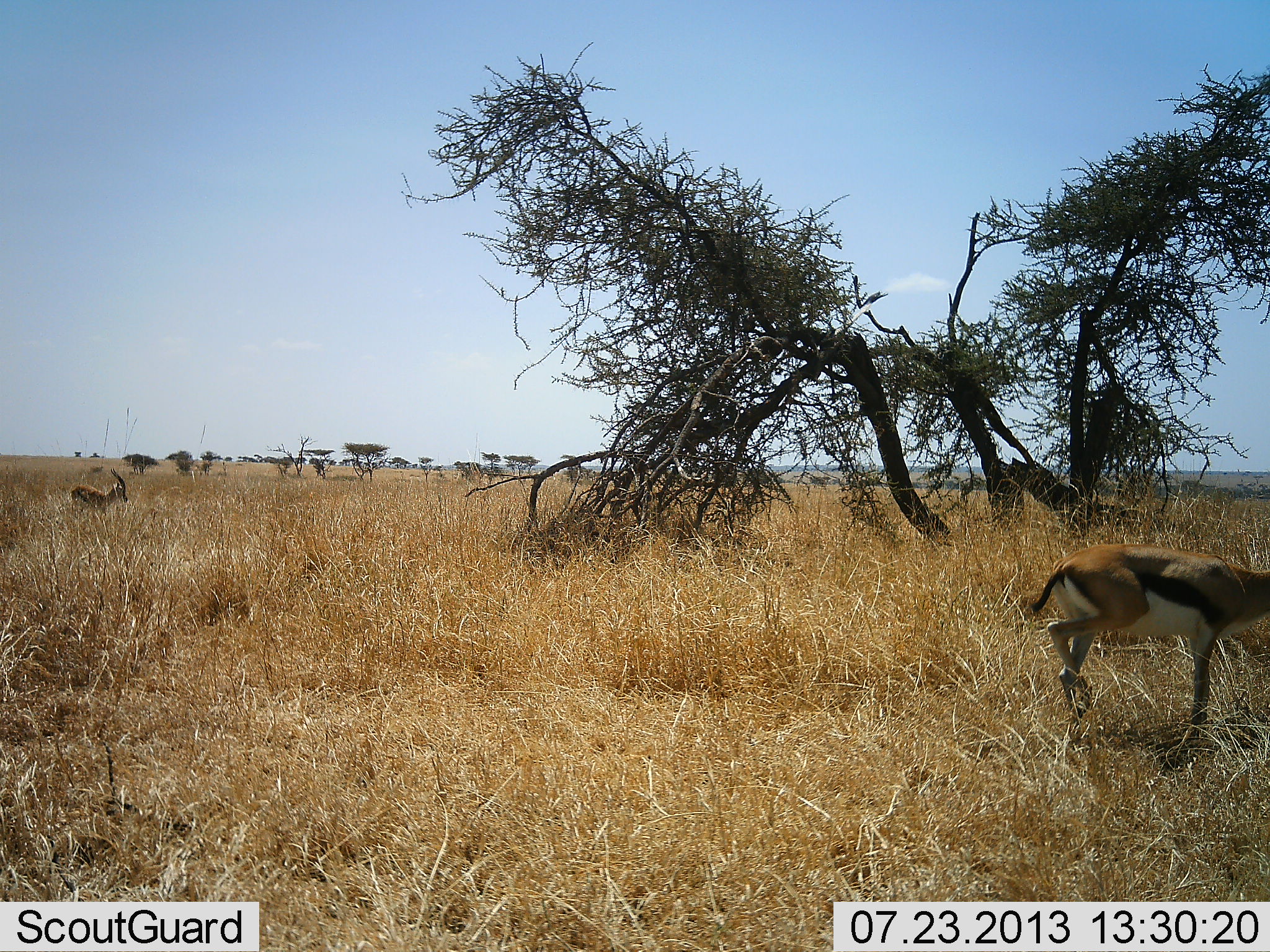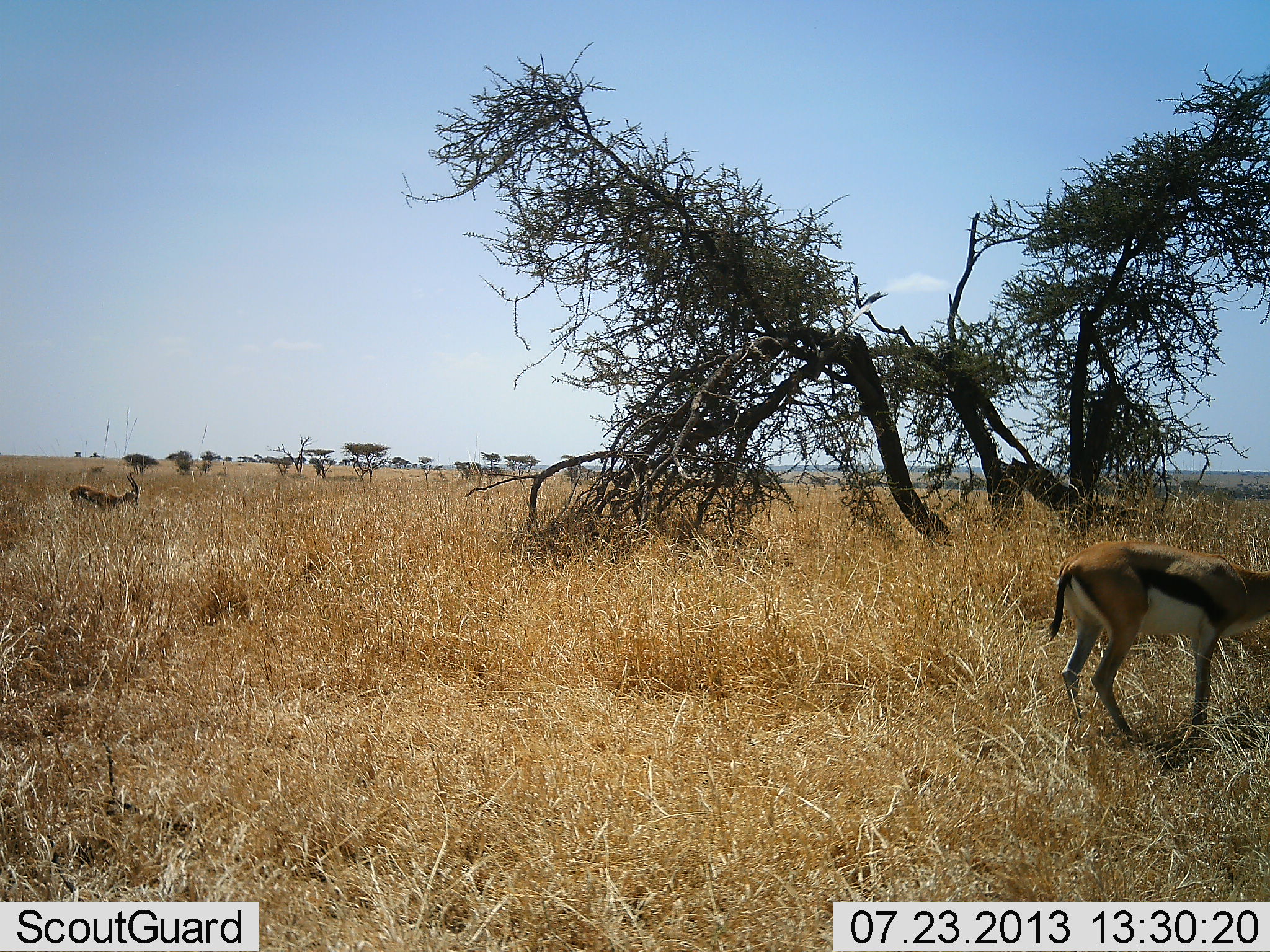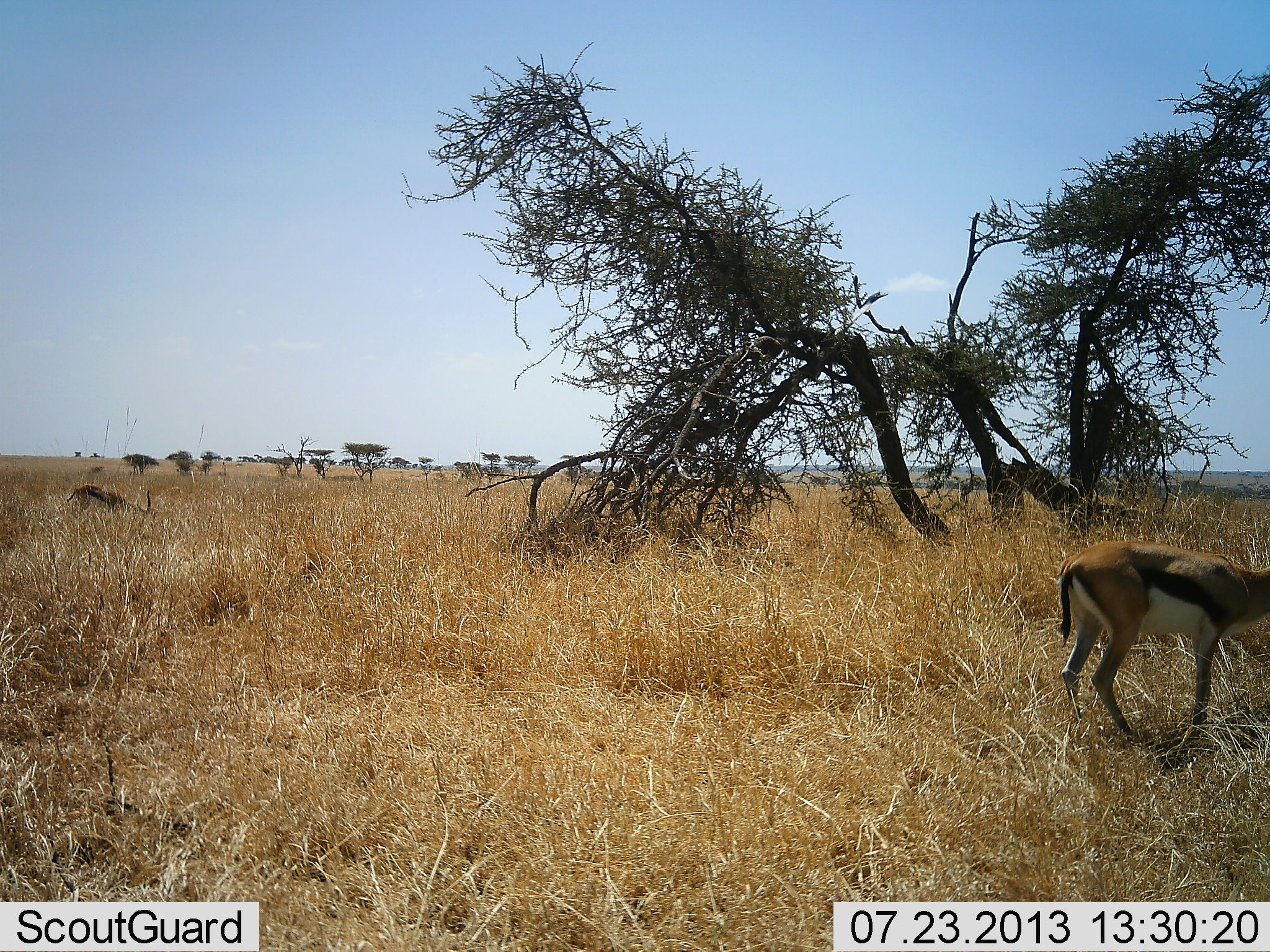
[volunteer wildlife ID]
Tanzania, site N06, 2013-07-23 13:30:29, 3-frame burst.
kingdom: Animalia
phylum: Chordata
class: Mammalia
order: Artiodactyla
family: Bovidae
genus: Eudorcas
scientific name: Eudorcas thomsonii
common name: thomson's gazelle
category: gazellethomsons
Gazellethomsons (thomson's gazelle) (Eudorcas thomsonii), count 2. Behavior (volunteer vote fractions): standing 67%, resting 0%, moving 17%, interacting 0%. Young present (vote fraction): 0%. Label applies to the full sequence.